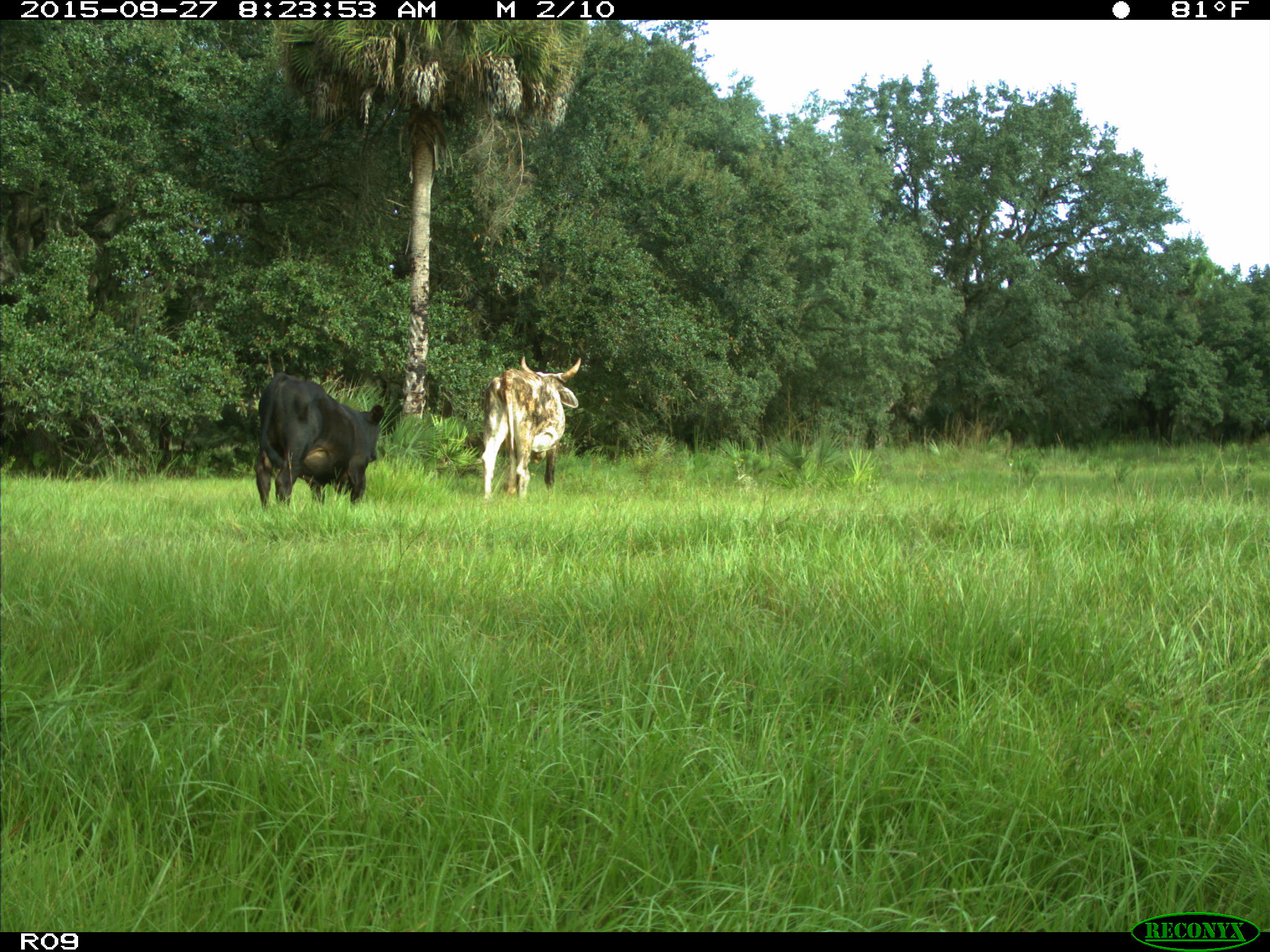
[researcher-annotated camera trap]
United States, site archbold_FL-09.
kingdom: Animalia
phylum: Chordata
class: Mammalia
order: Artiodactyla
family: Bovidae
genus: Bos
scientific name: Bos taurus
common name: domestic cow